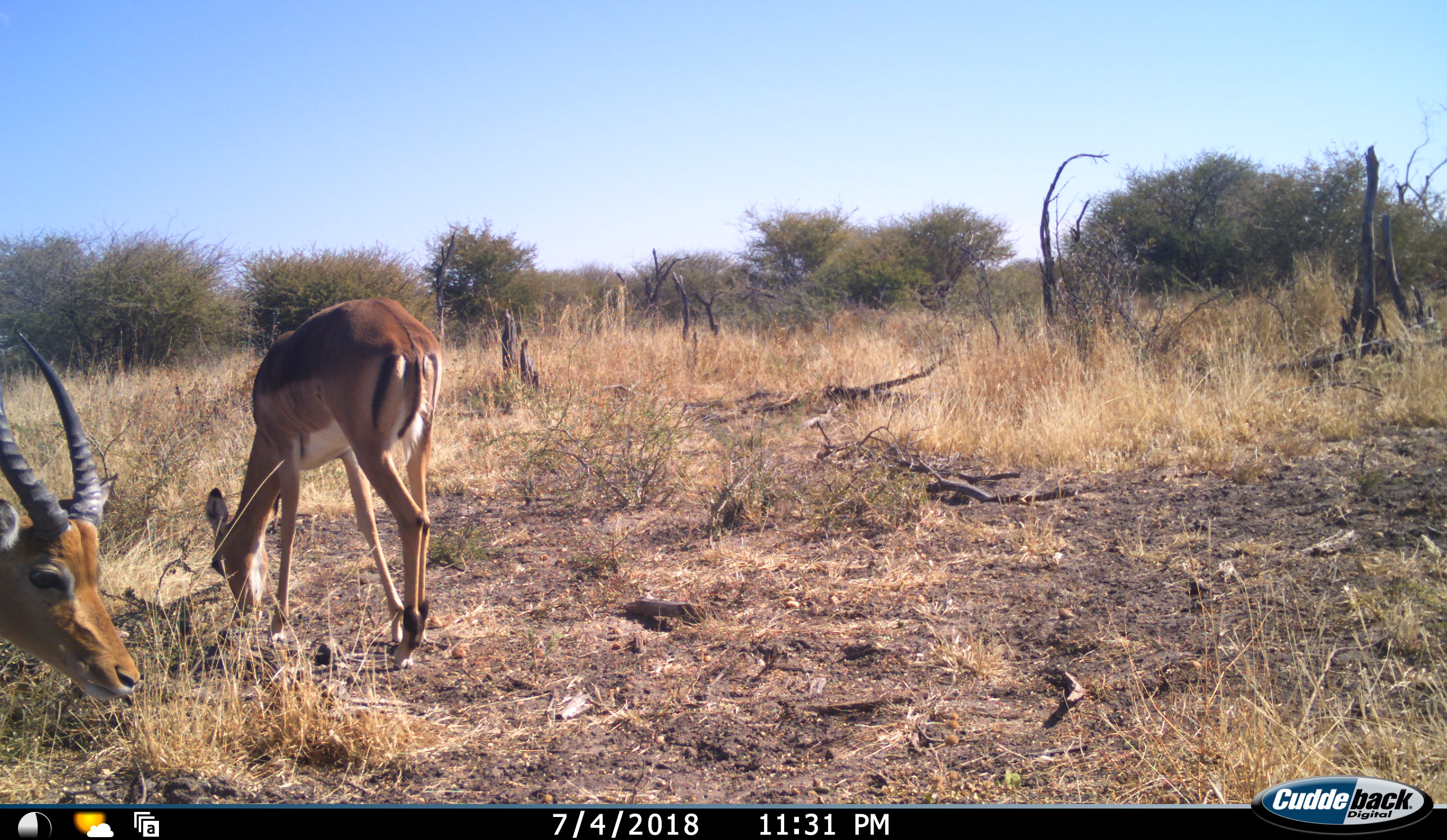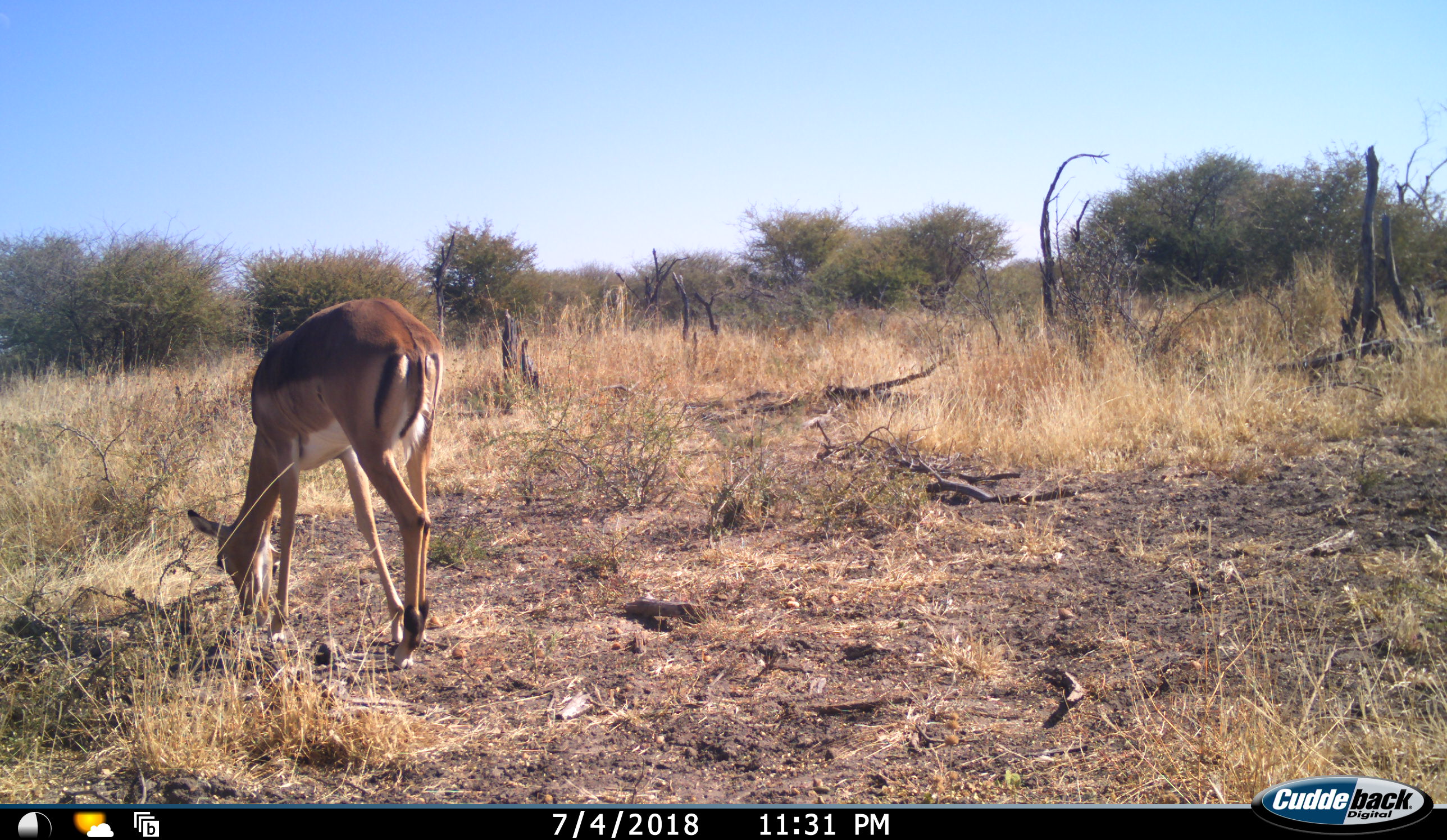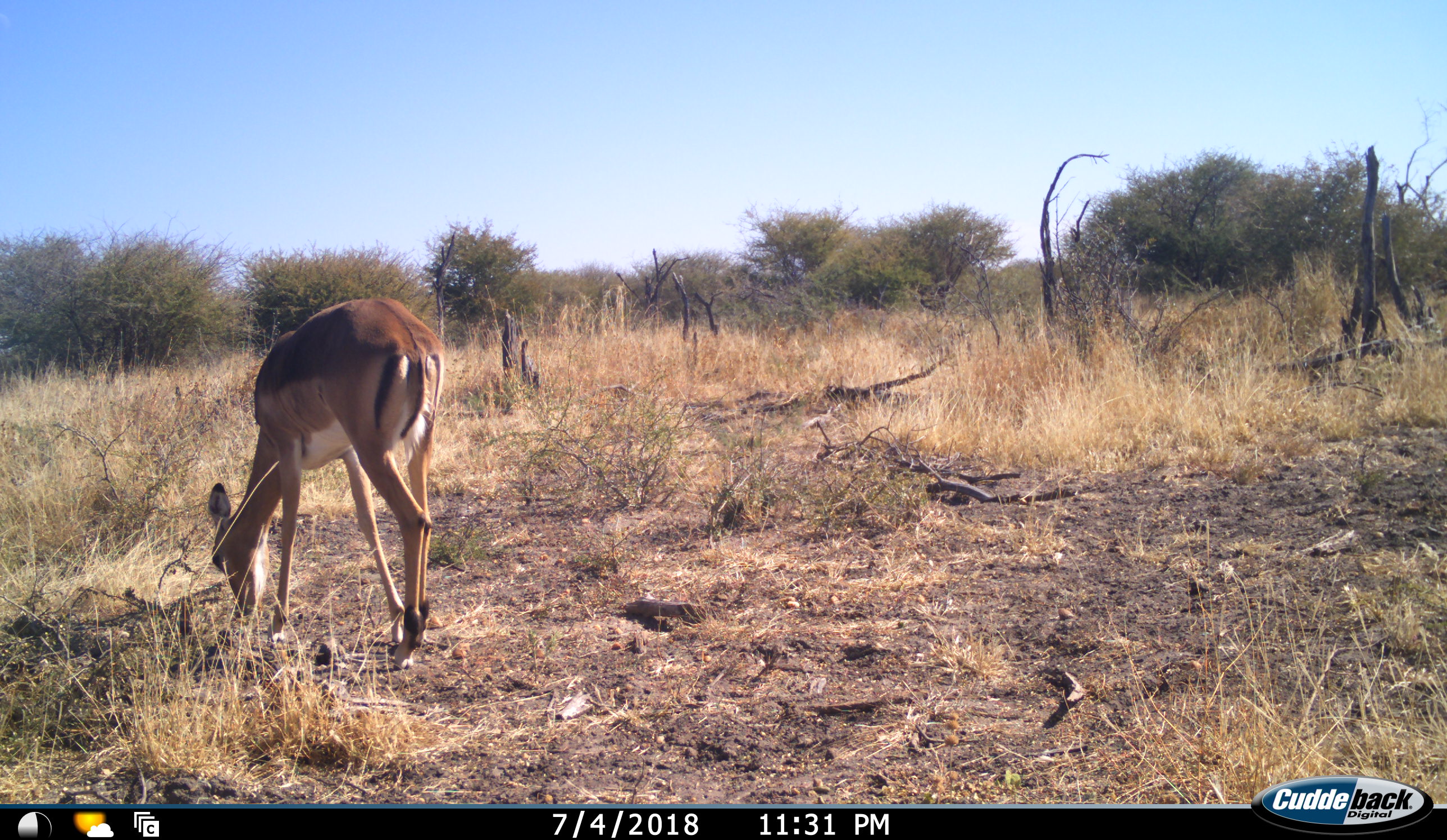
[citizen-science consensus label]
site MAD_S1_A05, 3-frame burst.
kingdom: Animalia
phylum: Chordata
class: Mammalia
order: Artiodactyla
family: Bovidae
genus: Aepyceros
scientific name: Aepyceros melampus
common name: impala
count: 2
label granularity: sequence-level